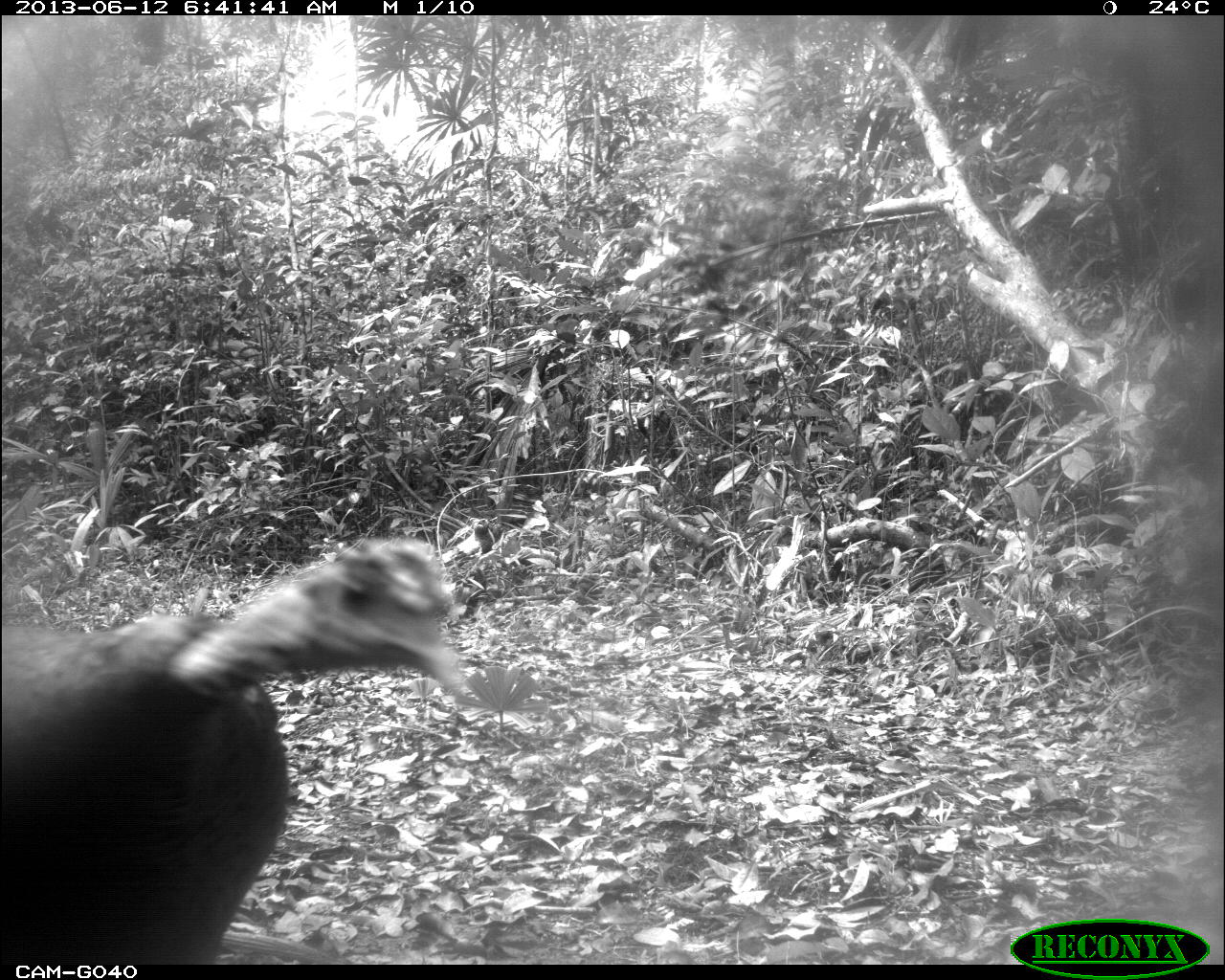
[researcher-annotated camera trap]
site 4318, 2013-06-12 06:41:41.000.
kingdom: Animalia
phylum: Chordata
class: Aves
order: Galliformes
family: Phasianidae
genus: Meleagris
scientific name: Meleagris ocellata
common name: ocellated turkey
Meleagris ocellata (ocellated turkey), count 2.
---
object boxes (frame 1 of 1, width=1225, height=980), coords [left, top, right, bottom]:
meleagris ocellata: [1, 535, 467, 964]